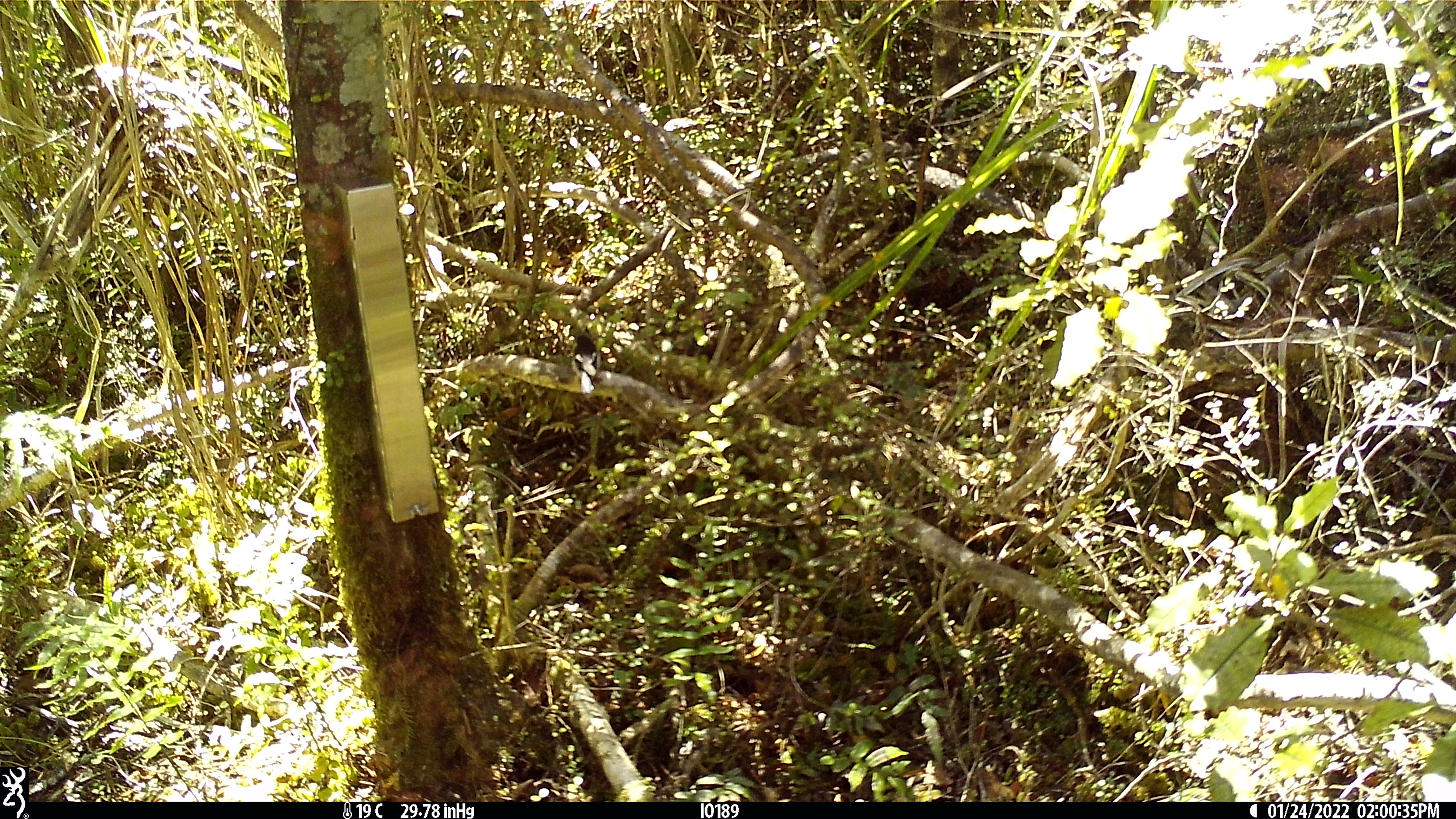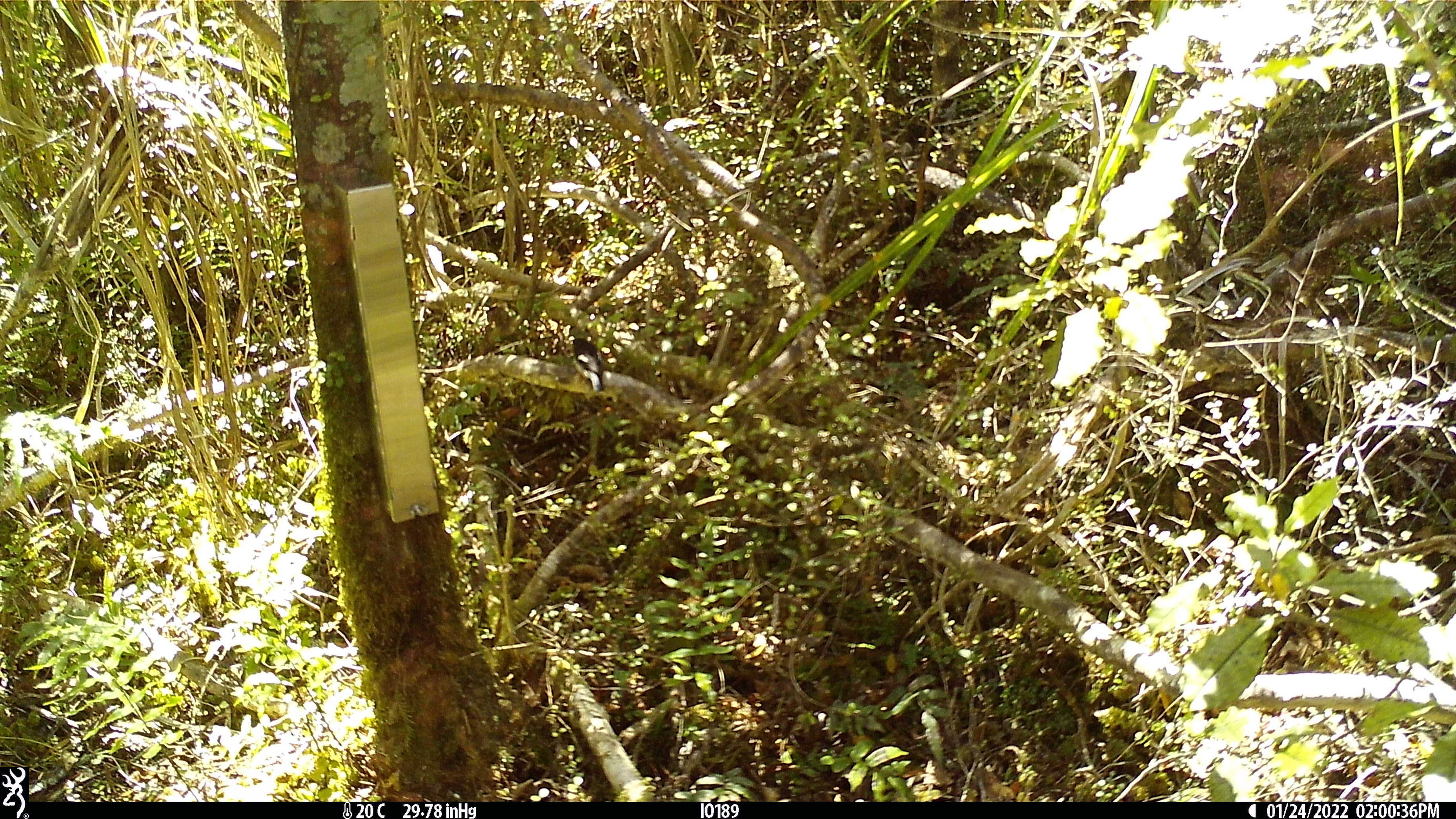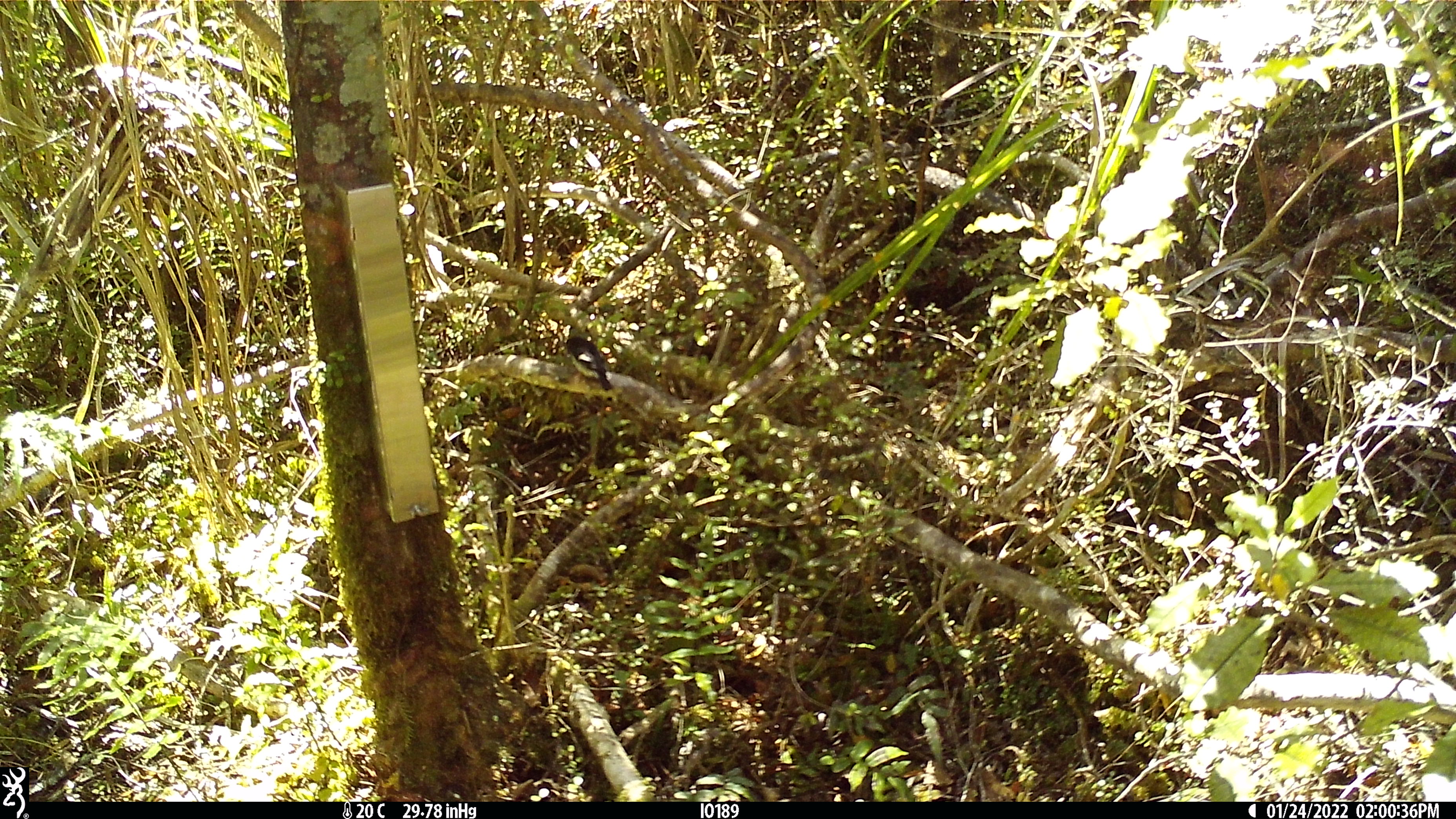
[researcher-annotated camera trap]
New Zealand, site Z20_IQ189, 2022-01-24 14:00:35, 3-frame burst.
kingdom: Animalia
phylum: Chordata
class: Aves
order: Passeriformes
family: Petroicidae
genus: Petroica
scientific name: Petroica macrocephala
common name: tomtit